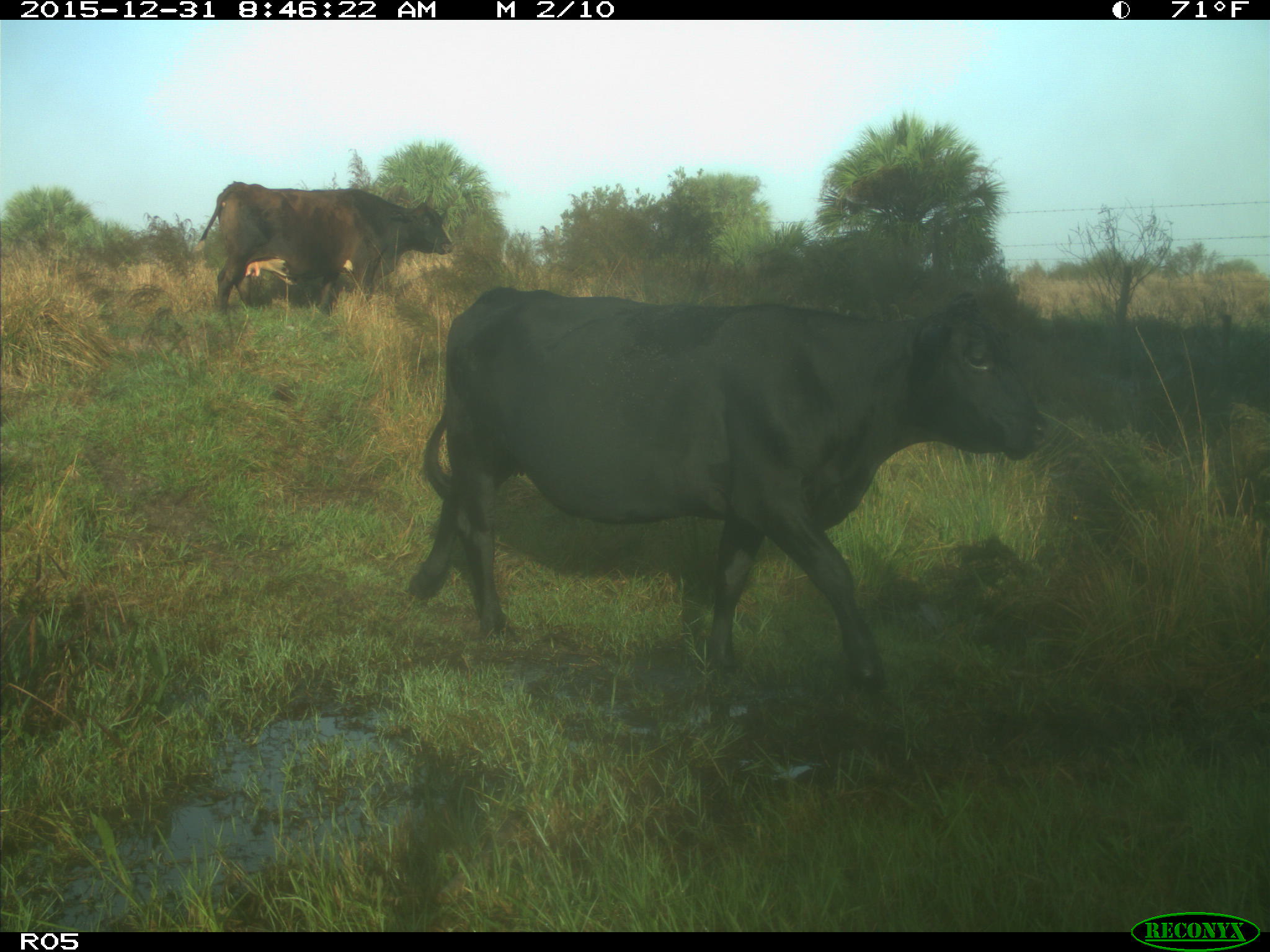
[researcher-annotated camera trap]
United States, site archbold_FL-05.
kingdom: Animalia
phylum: Chordata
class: Mammalia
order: Artiodactyla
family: Bovidae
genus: Bos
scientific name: Bos taurus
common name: domestic cow